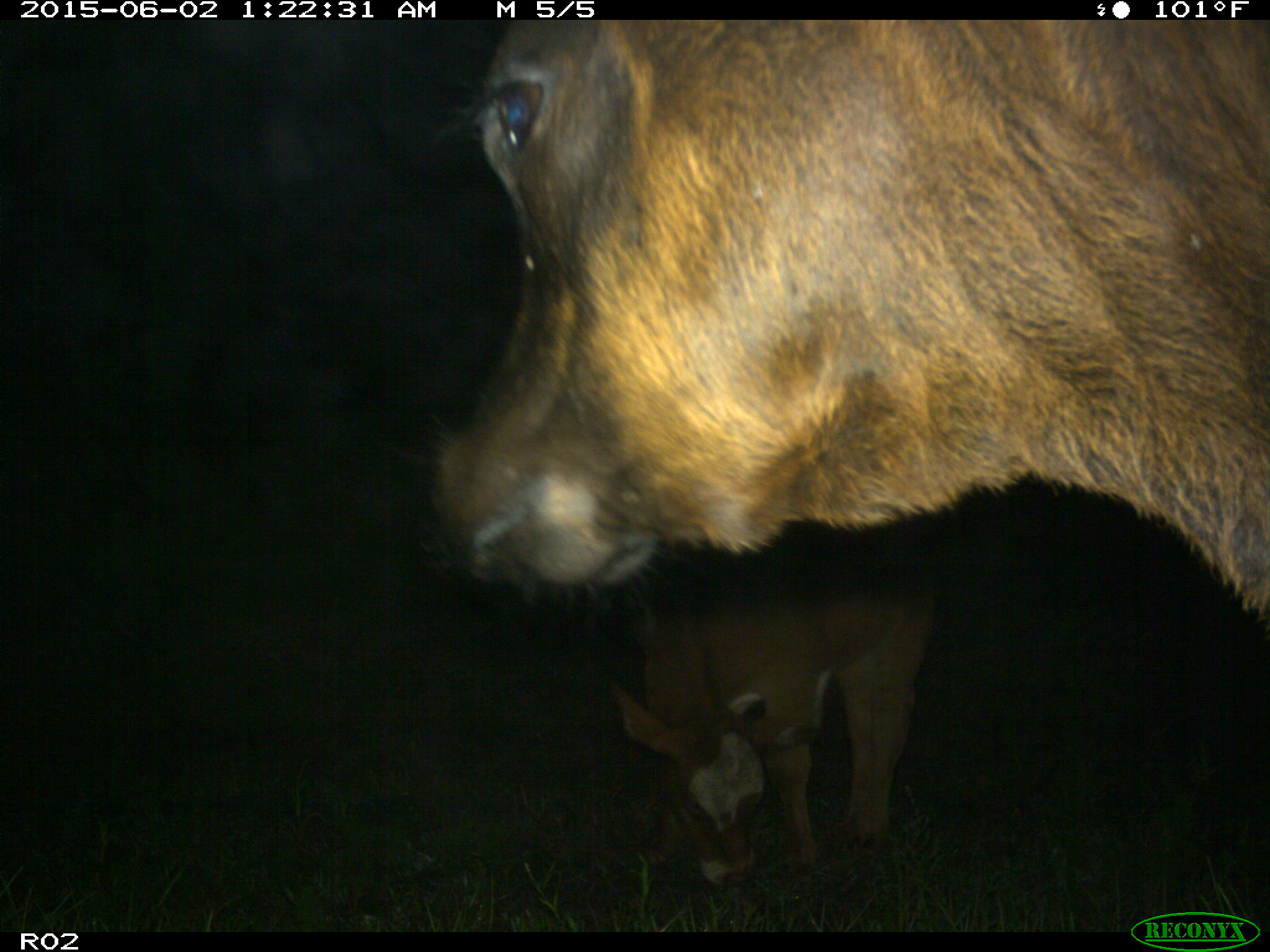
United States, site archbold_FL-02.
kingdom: Animalia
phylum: Chordata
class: Mammalia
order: Artiodactyla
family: Bovidae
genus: Bos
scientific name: Bos taurus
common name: domestic cow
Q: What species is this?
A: Bos taurus (domestic cow).